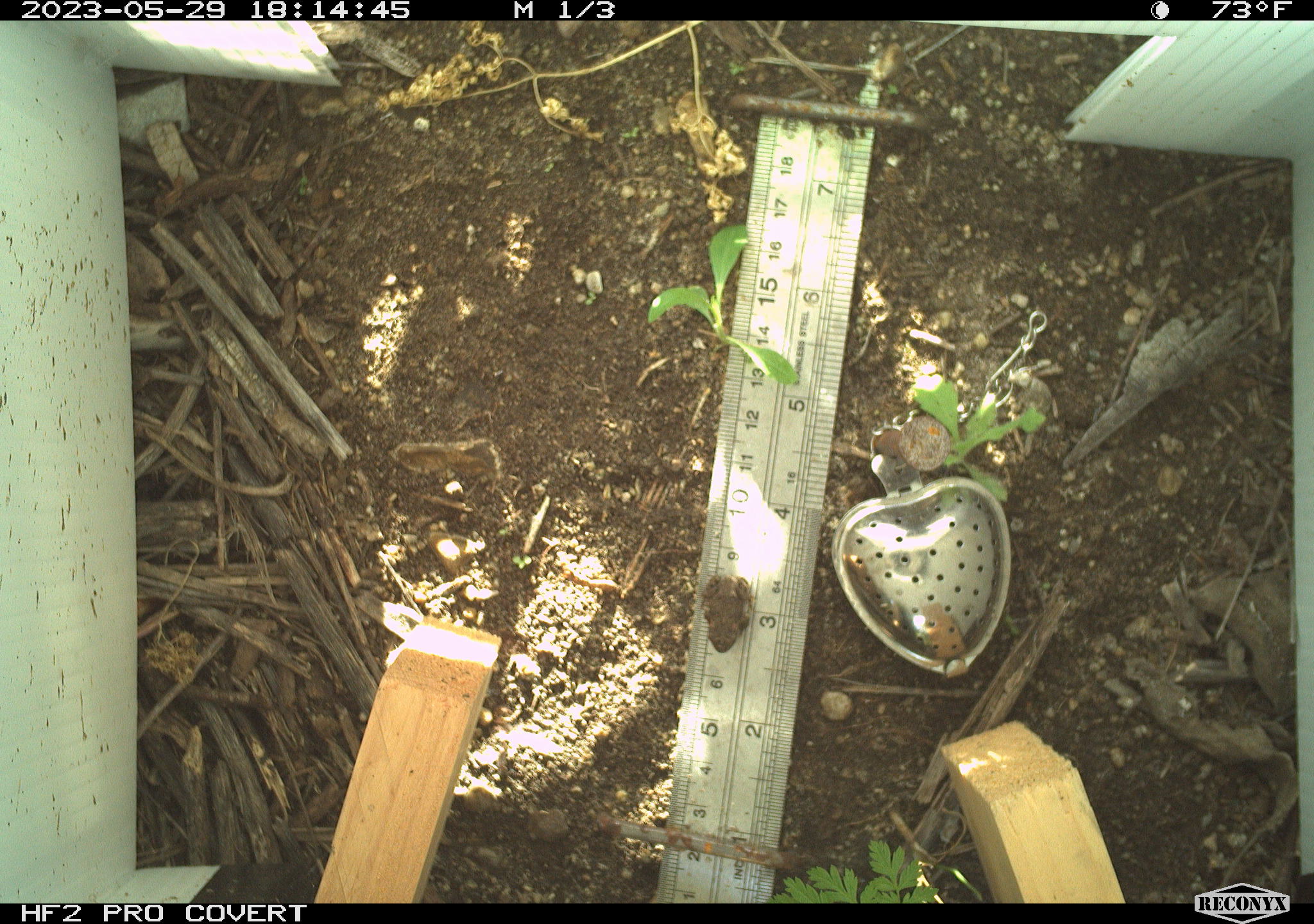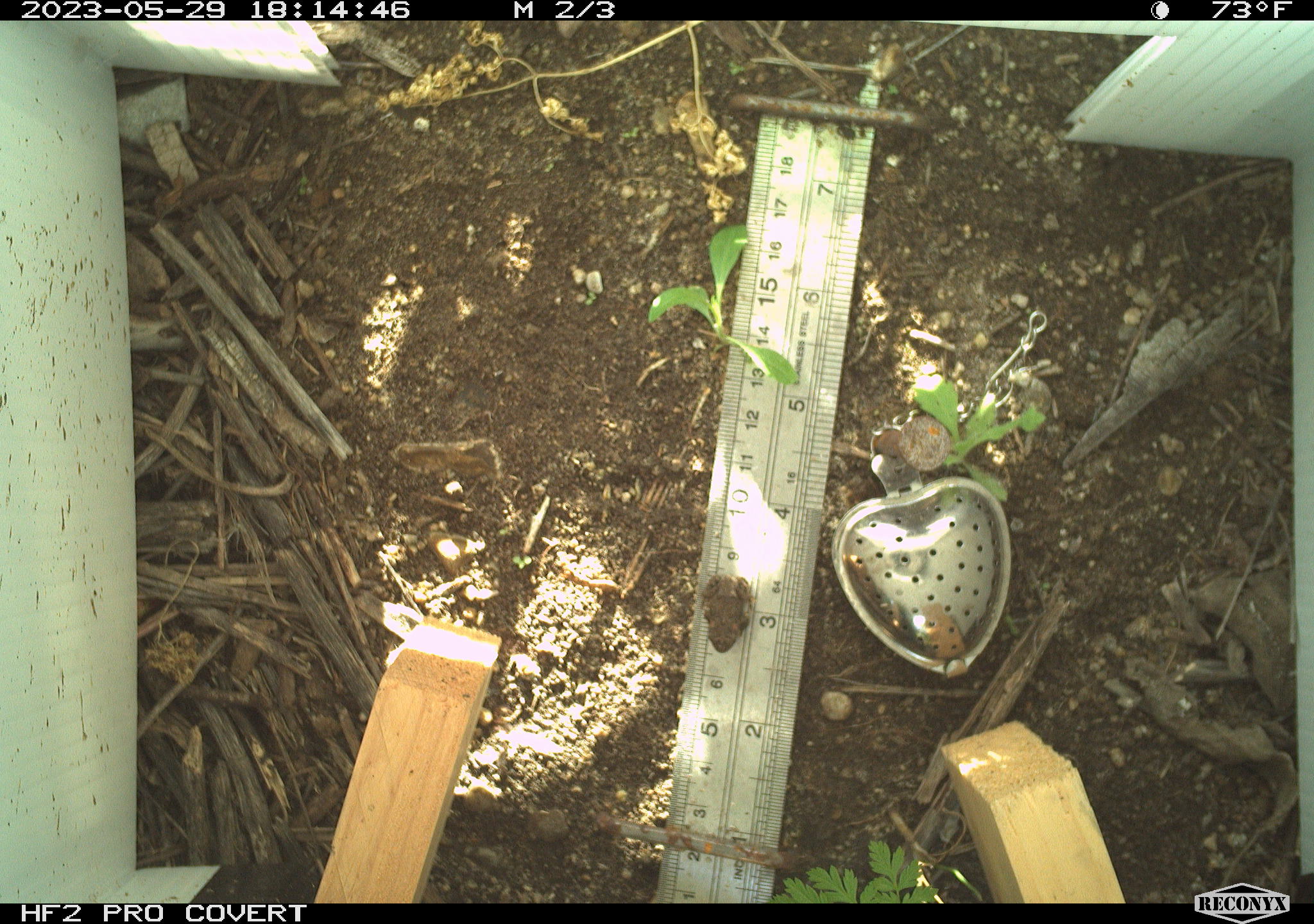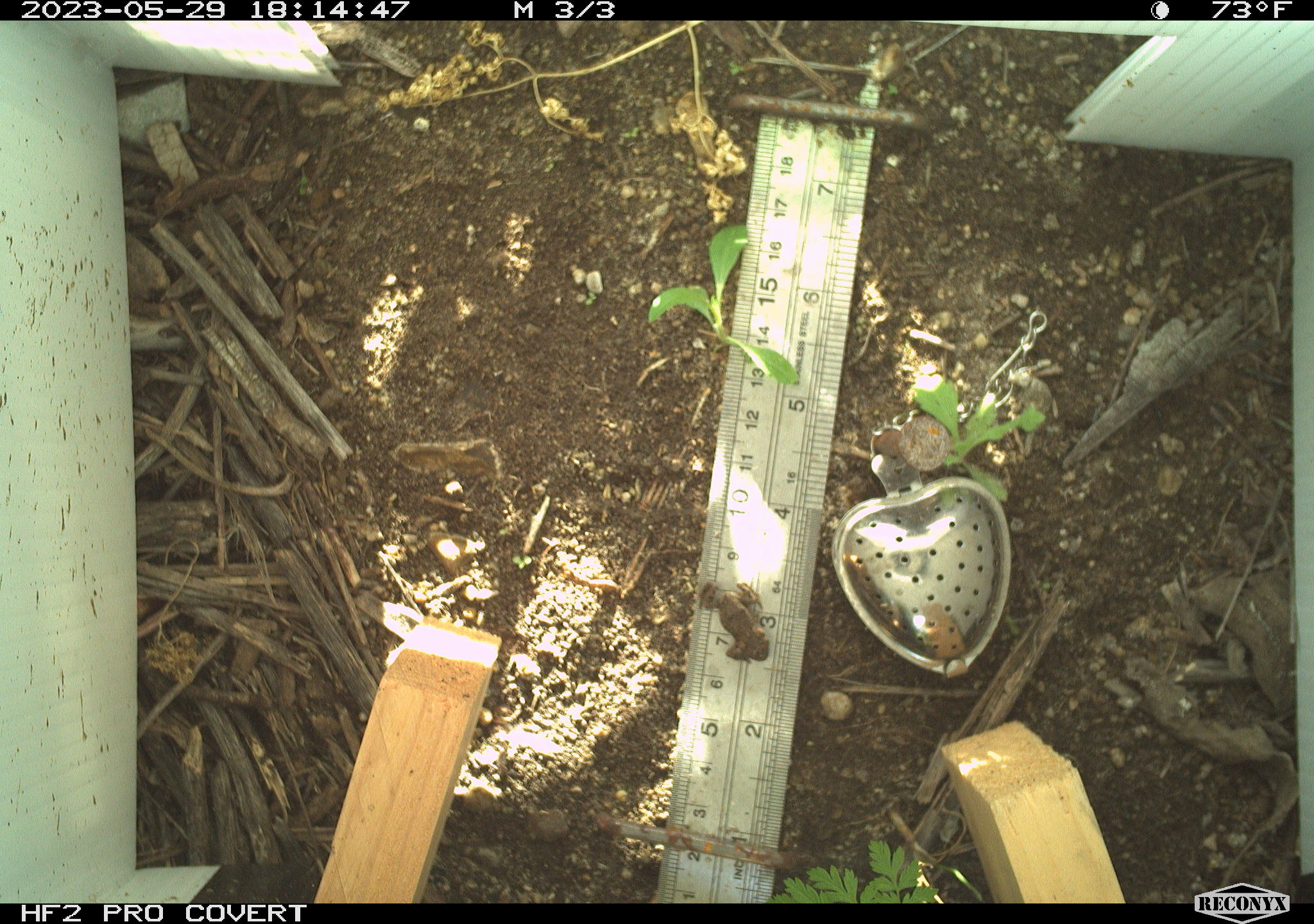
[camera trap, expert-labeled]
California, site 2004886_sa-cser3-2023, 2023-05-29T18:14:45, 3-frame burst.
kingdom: Animalia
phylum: Chordata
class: Amphibia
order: Anura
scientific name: Anura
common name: frogs